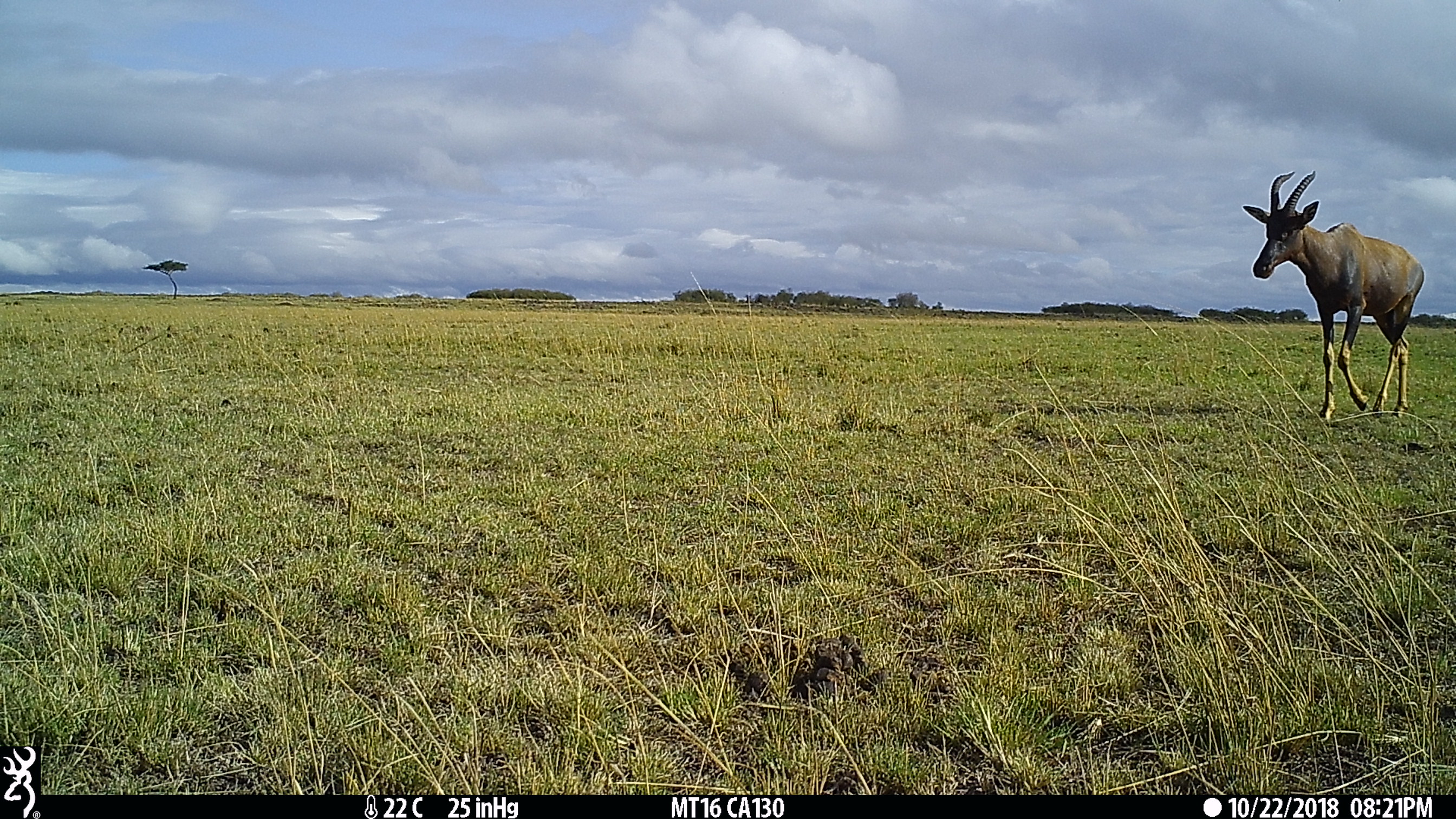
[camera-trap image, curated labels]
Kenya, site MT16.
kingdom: Animalia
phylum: Chordata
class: Mammalia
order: Artiodactyla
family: Bovidae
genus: Damaliscus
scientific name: Damaliscus lunatus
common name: topi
Topi (Damaliscus lunatus).